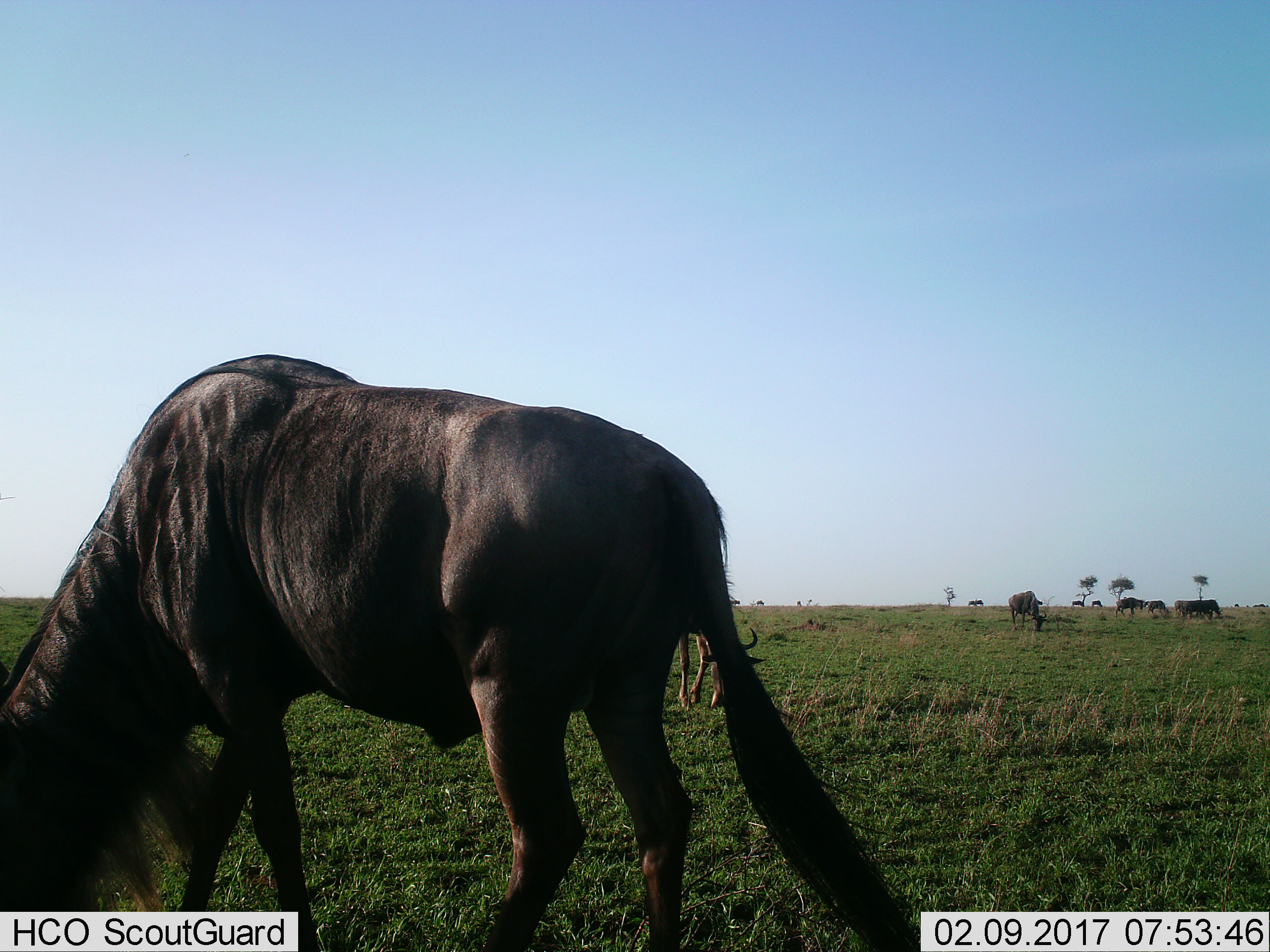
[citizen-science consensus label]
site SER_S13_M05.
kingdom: Animalia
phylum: Chordata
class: Mammalia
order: Artiodactyla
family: Bovidae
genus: Connochaetes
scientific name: Connochaetes taurinus taurinus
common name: blue wildebeest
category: wildebeestblue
Wildebeestblue (blue wildebeest) (Connochaetes taurinus taurinus), count 11-50. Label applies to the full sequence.